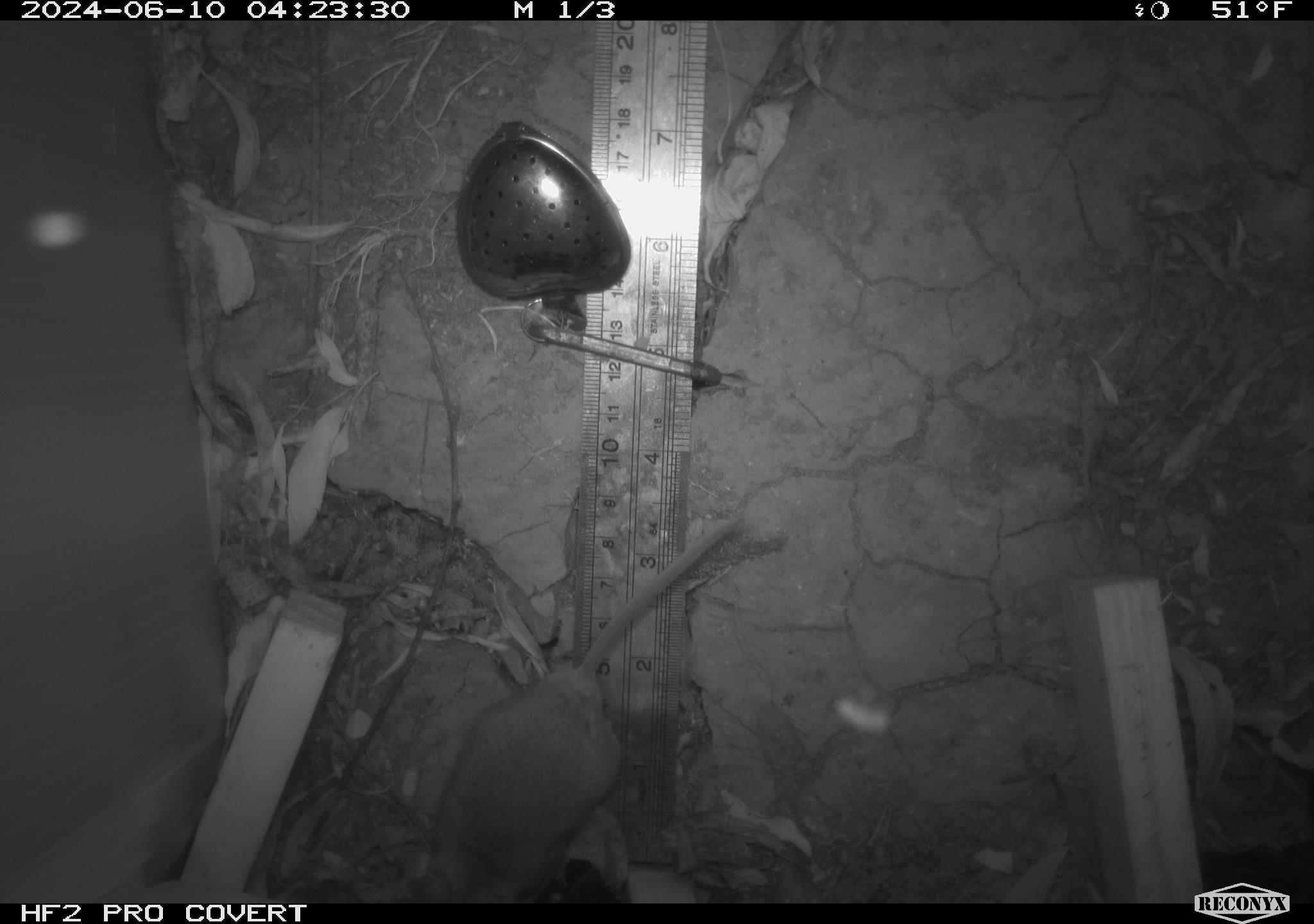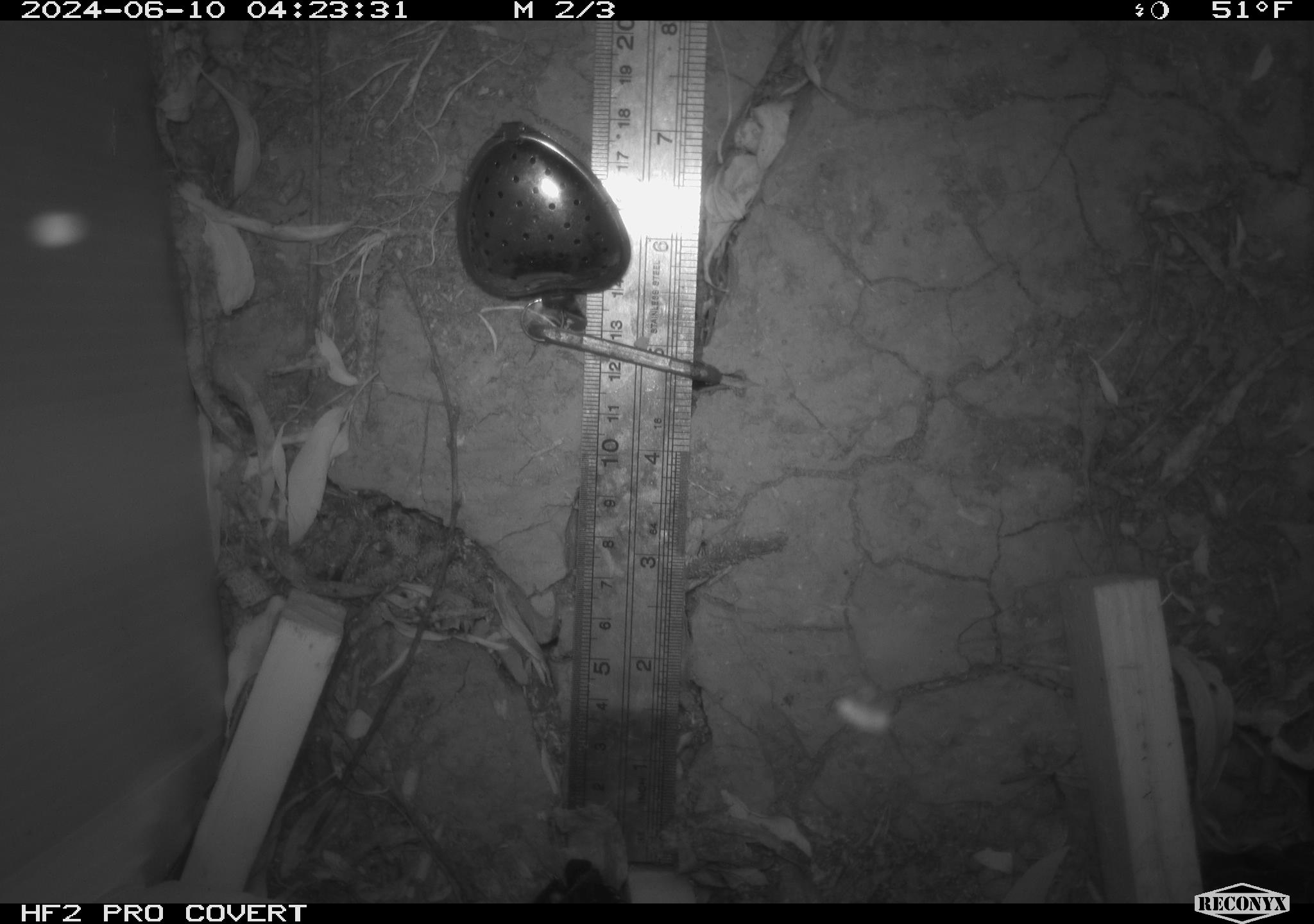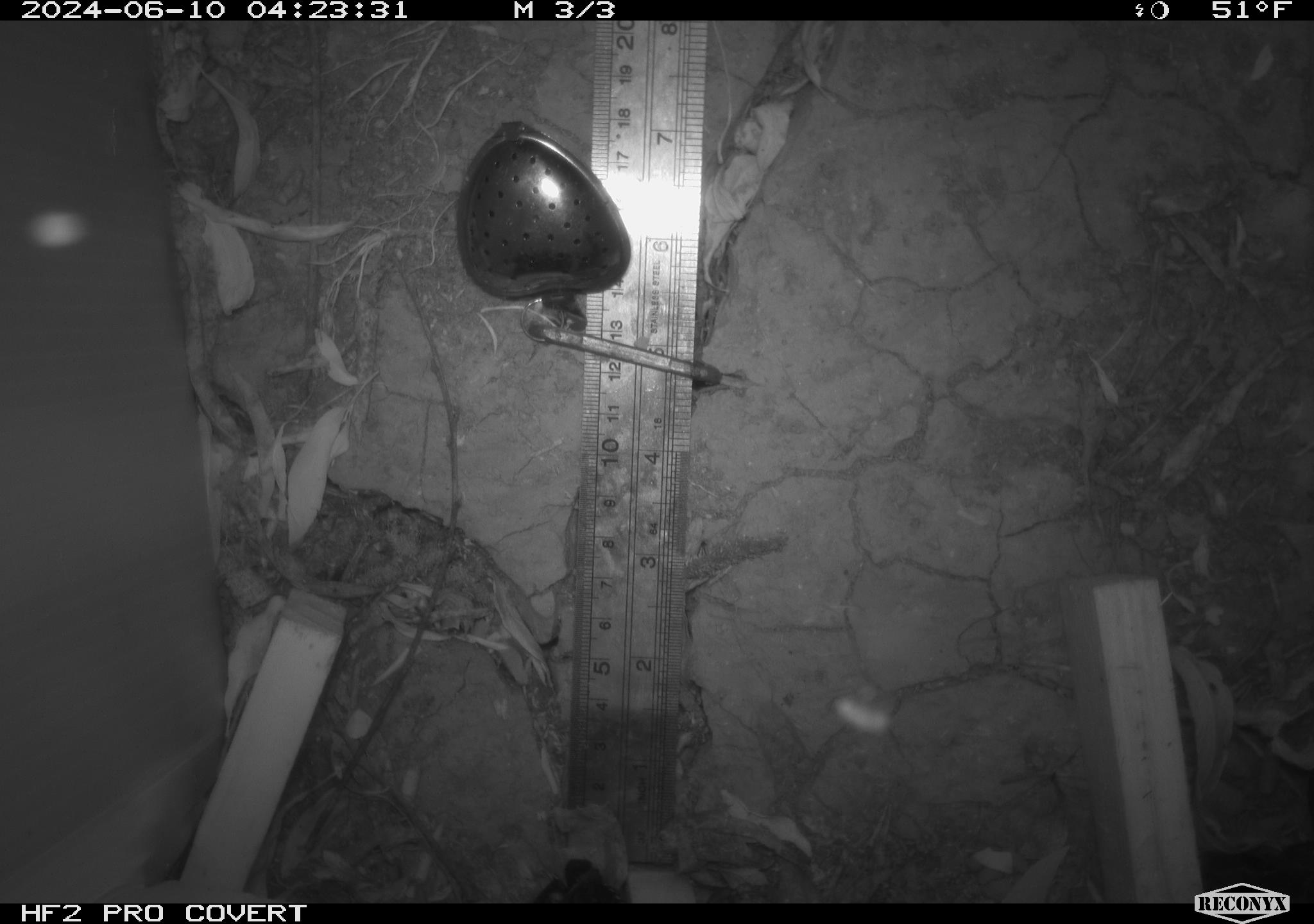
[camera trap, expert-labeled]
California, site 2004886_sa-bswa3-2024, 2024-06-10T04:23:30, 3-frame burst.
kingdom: Animalia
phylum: Chordata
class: Mammalia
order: Rodentia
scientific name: Rodentia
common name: mouse species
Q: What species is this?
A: Mouse species (Rodentia).